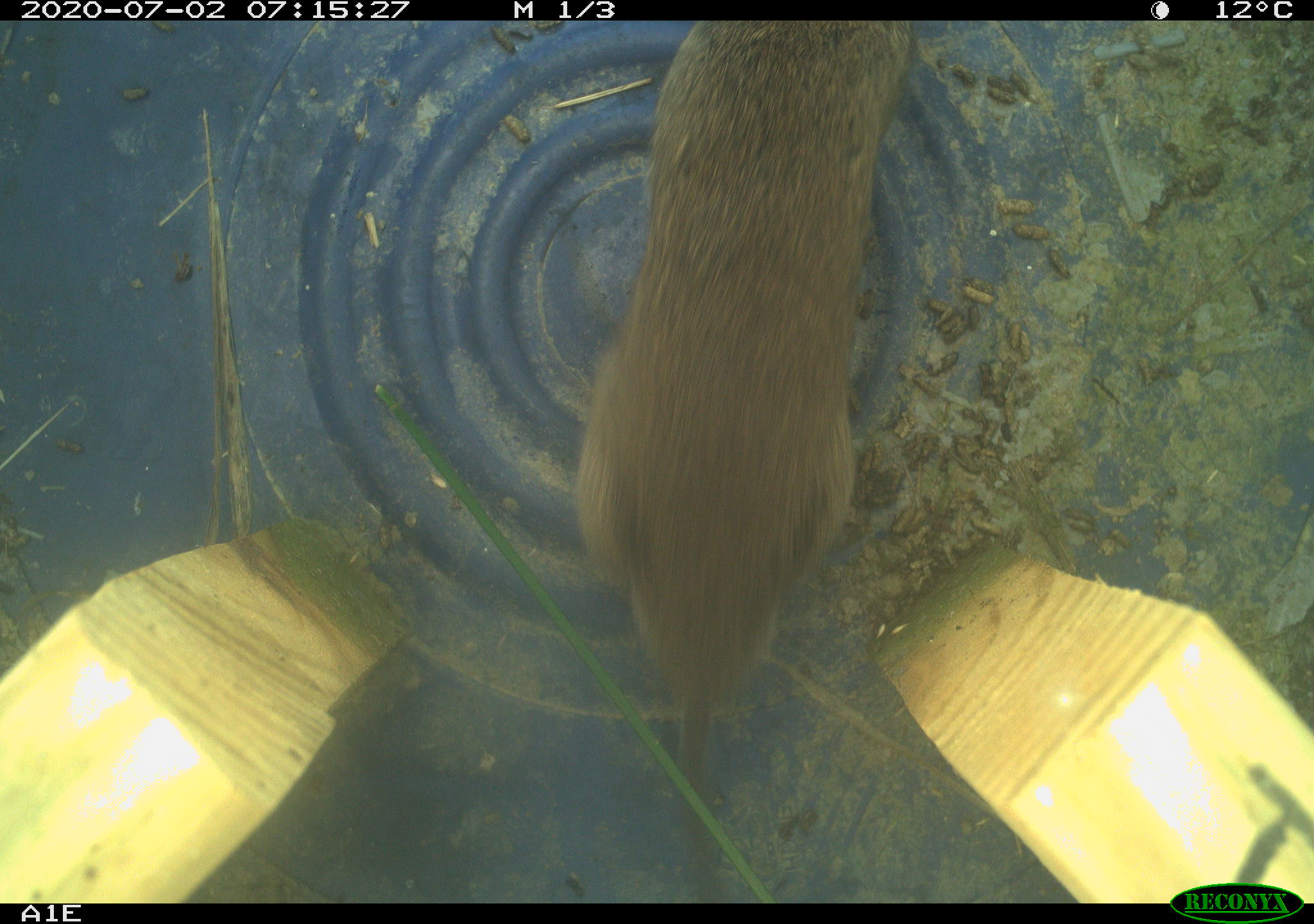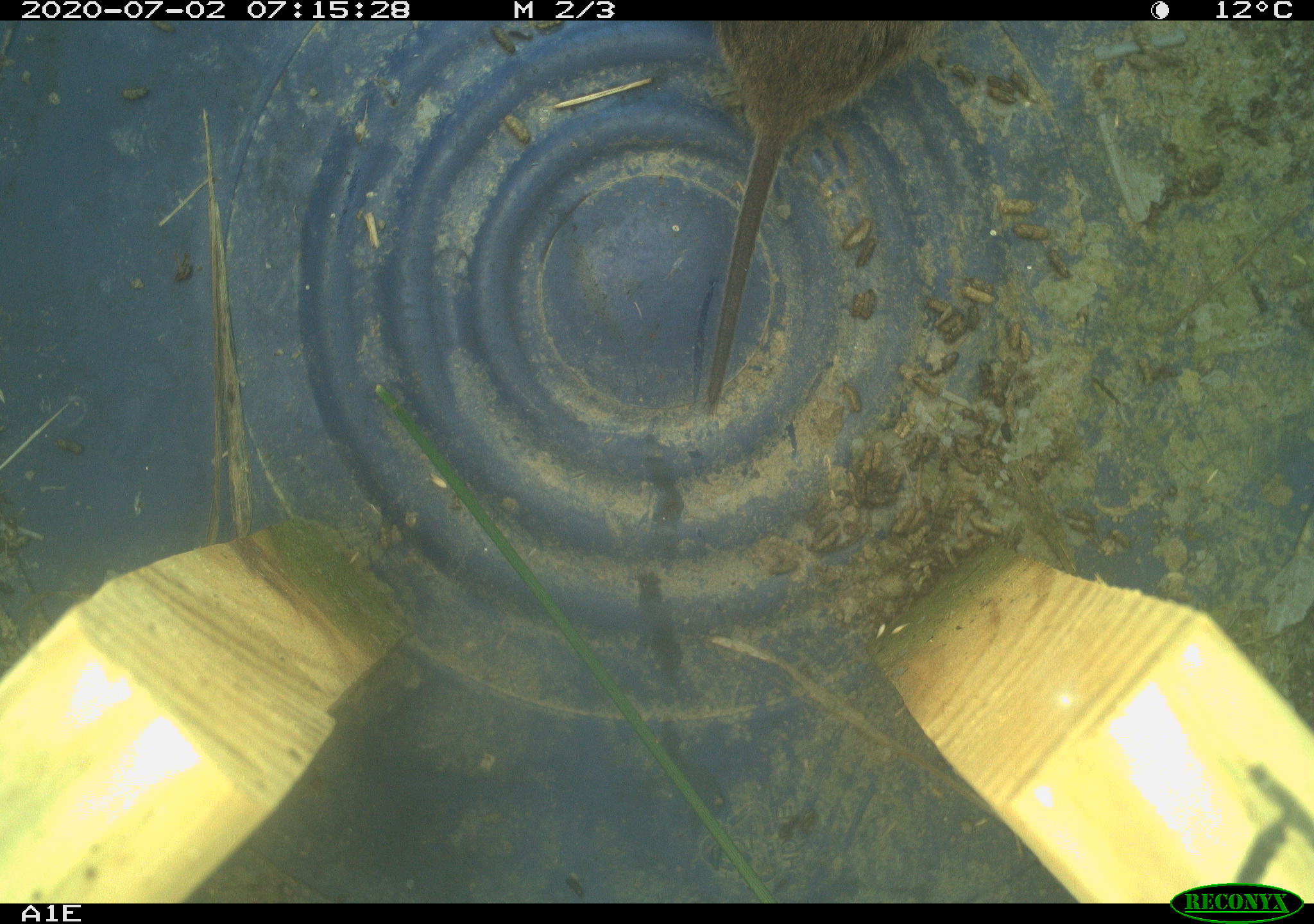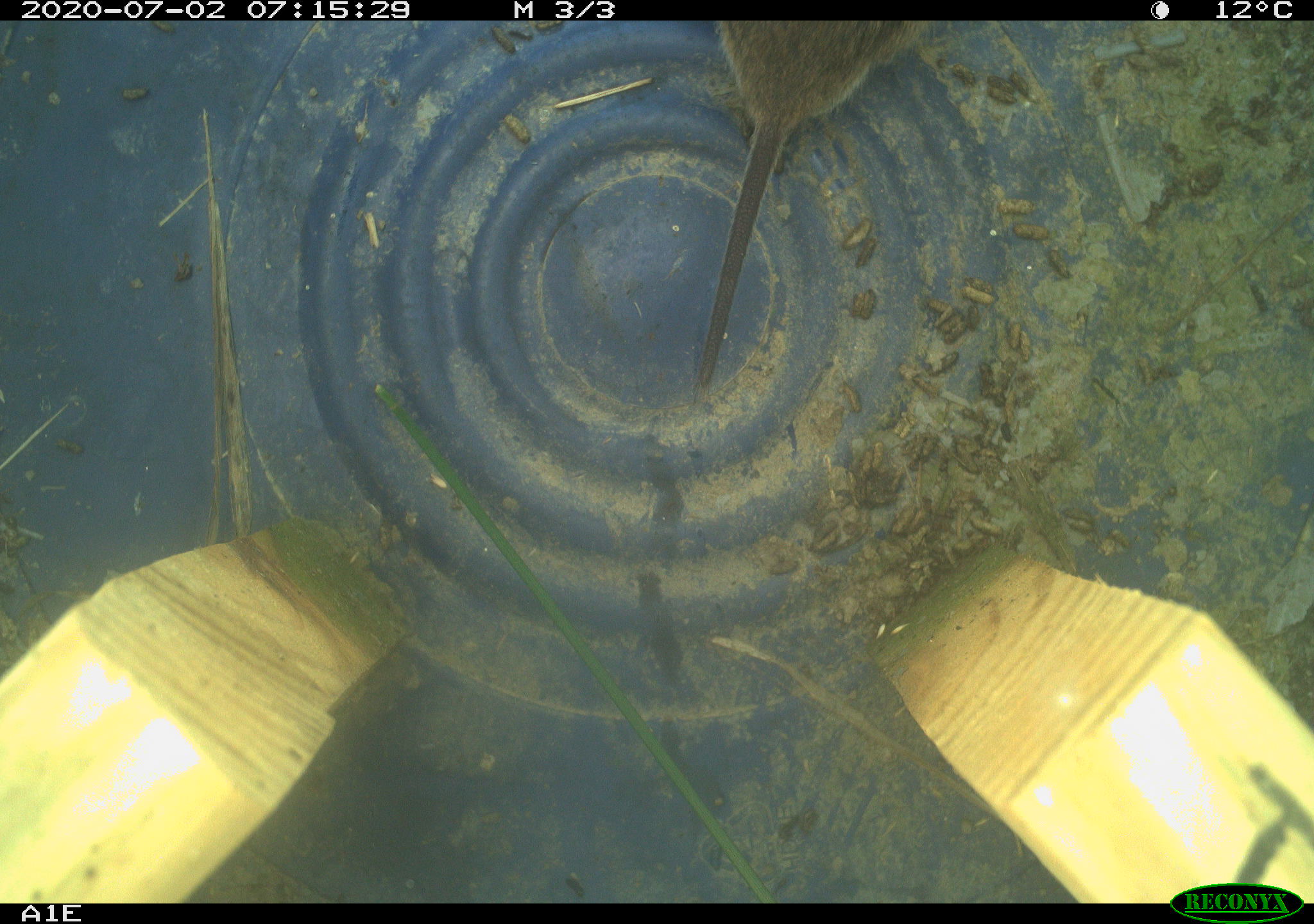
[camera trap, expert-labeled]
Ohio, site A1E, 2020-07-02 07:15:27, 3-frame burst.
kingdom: Animalia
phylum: Chordata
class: Mammalia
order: Rodentia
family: Cricetidae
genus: Microtus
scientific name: Microtus pennsylvanicus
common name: meadow vole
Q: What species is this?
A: Meadow vole (Microtus pennsylvanicus).